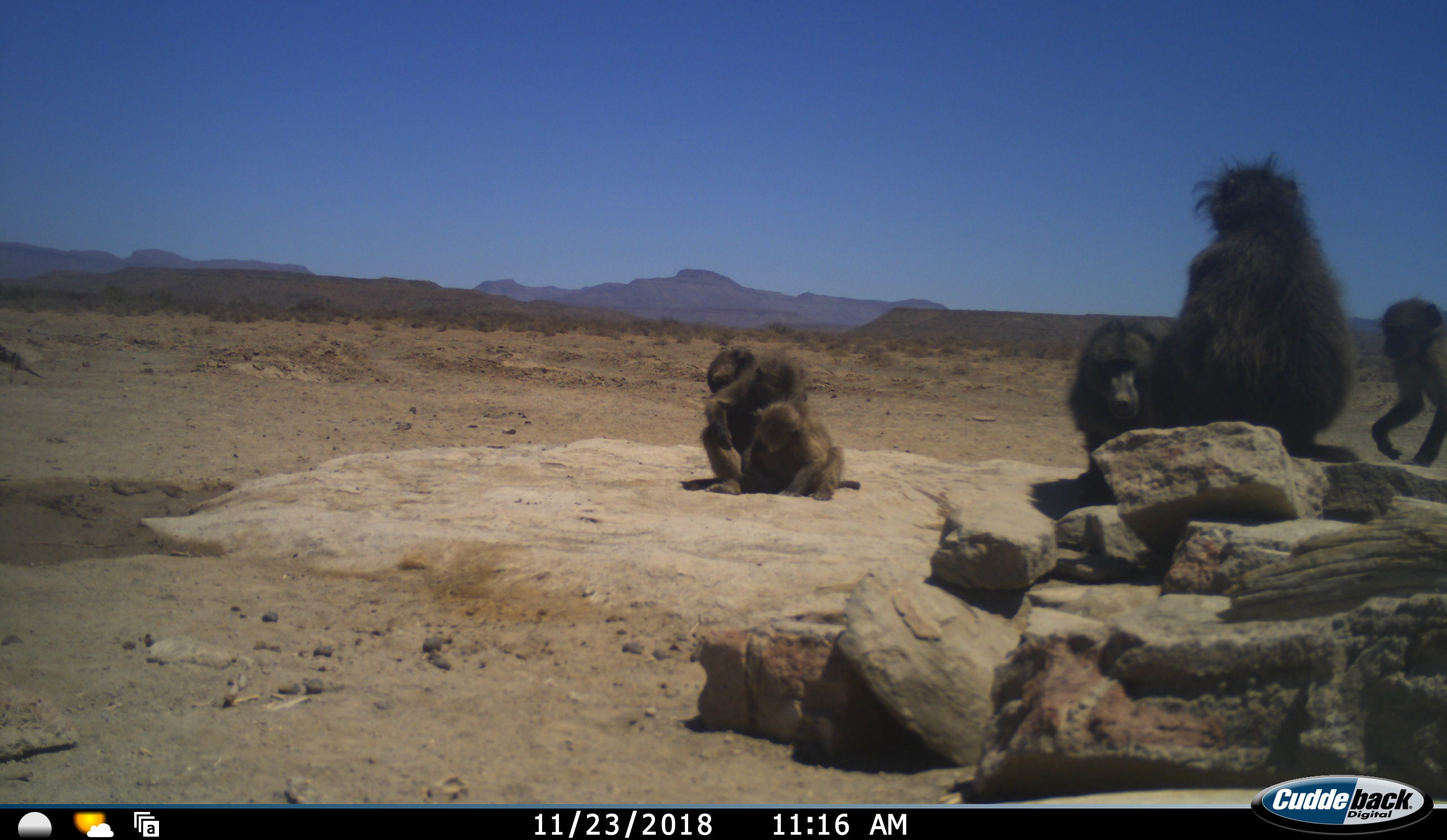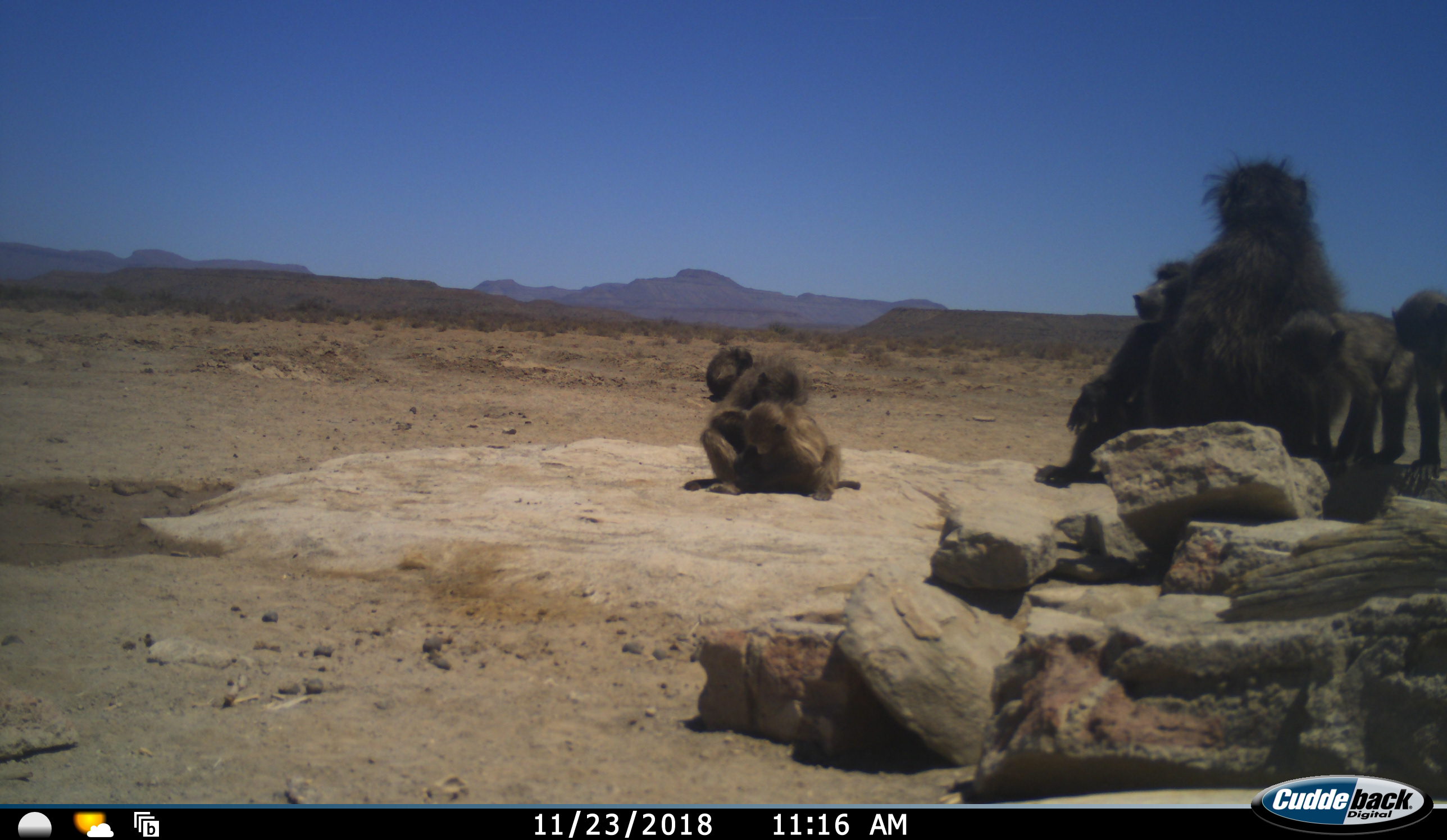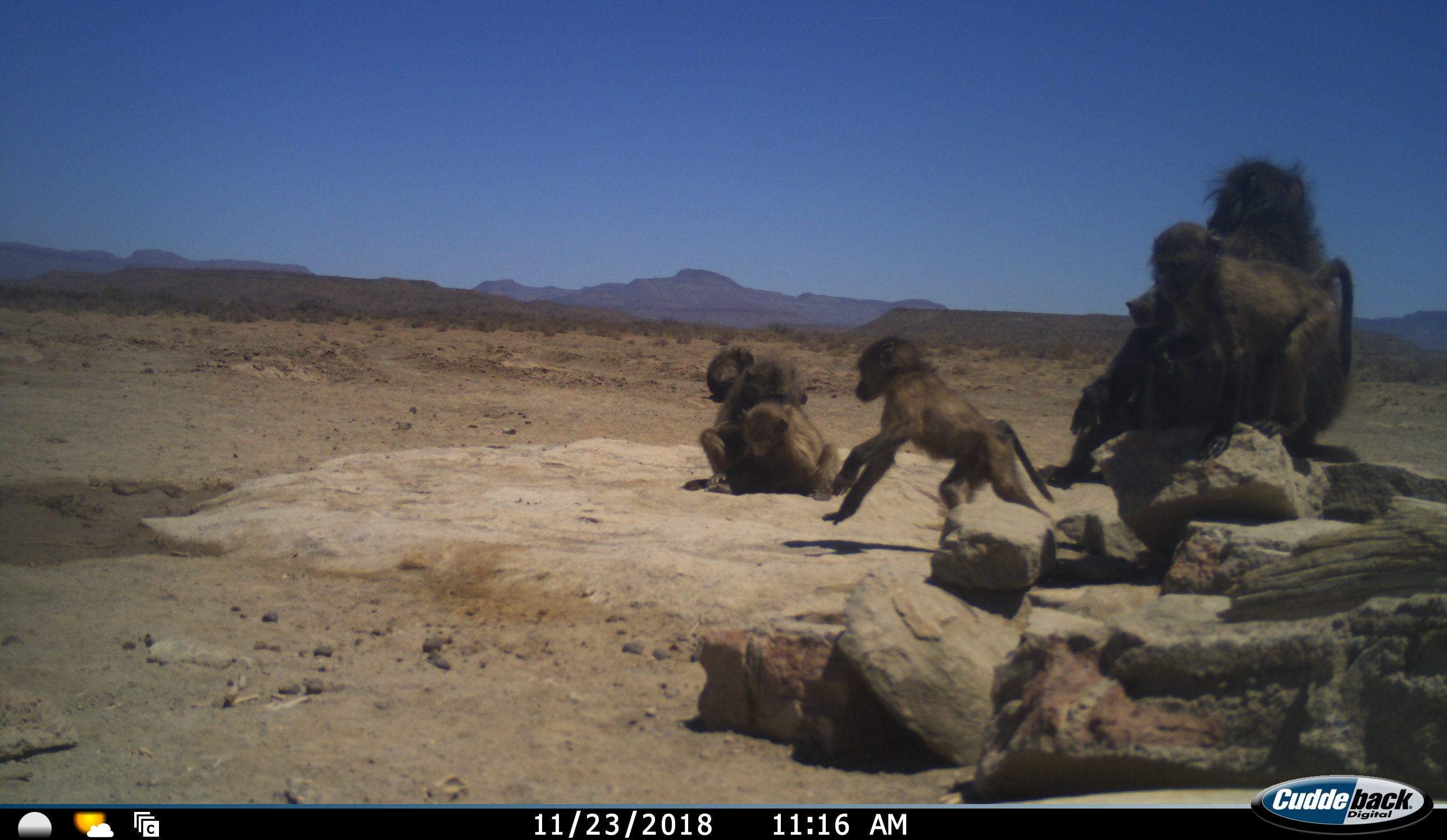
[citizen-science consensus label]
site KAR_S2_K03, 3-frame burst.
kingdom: Animalia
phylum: Chordata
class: Mammalia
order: Primates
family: Cercopithecidae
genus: Papio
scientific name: Papio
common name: baboon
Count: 6.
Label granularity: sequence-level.